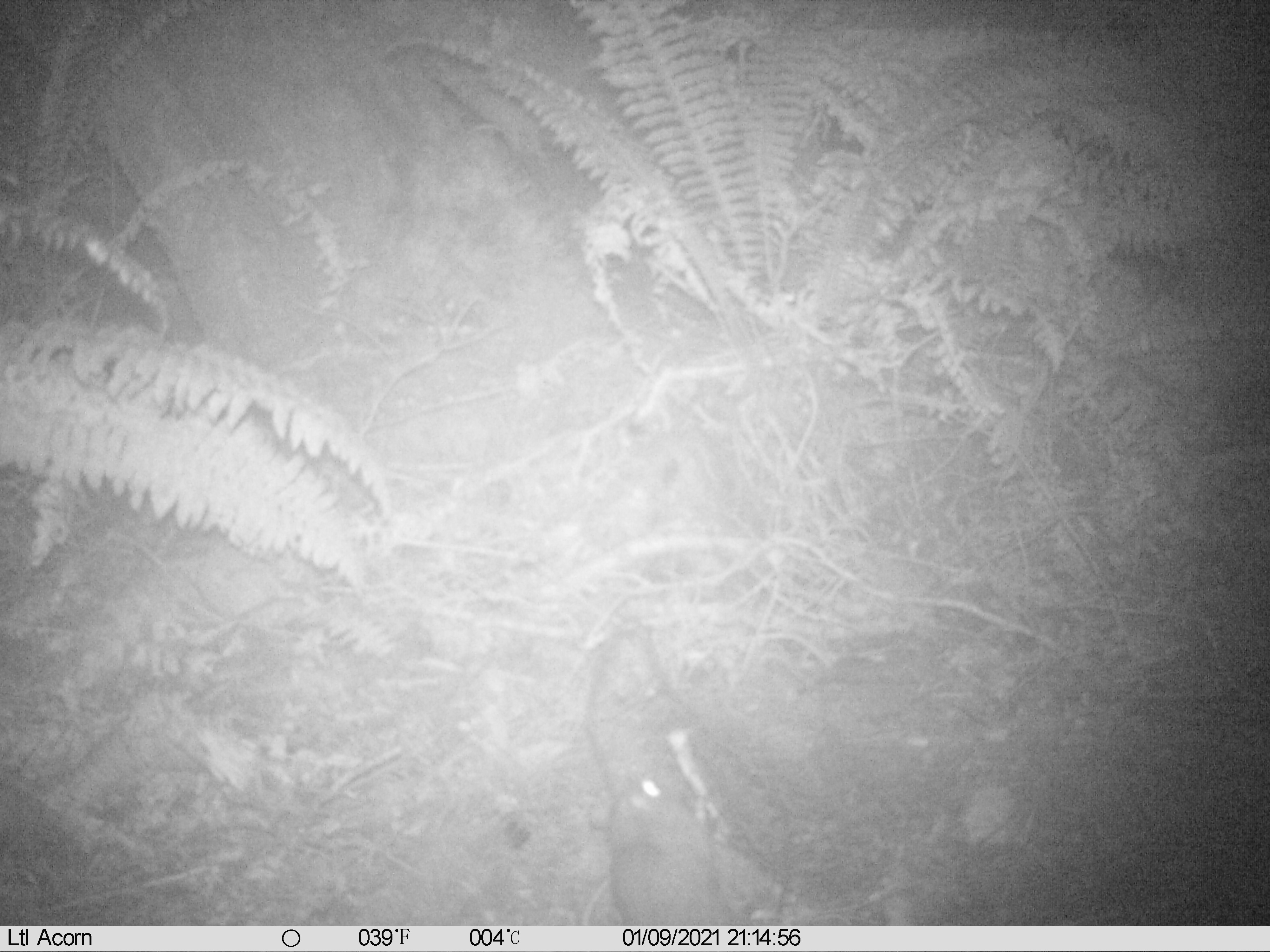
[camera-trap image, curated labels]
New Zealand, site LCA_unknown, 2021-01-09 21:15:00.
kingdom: Animalia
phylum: Chordata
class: Mammalia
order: Rodentia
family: Muridae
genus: Rattus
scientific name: Rattus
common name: rat